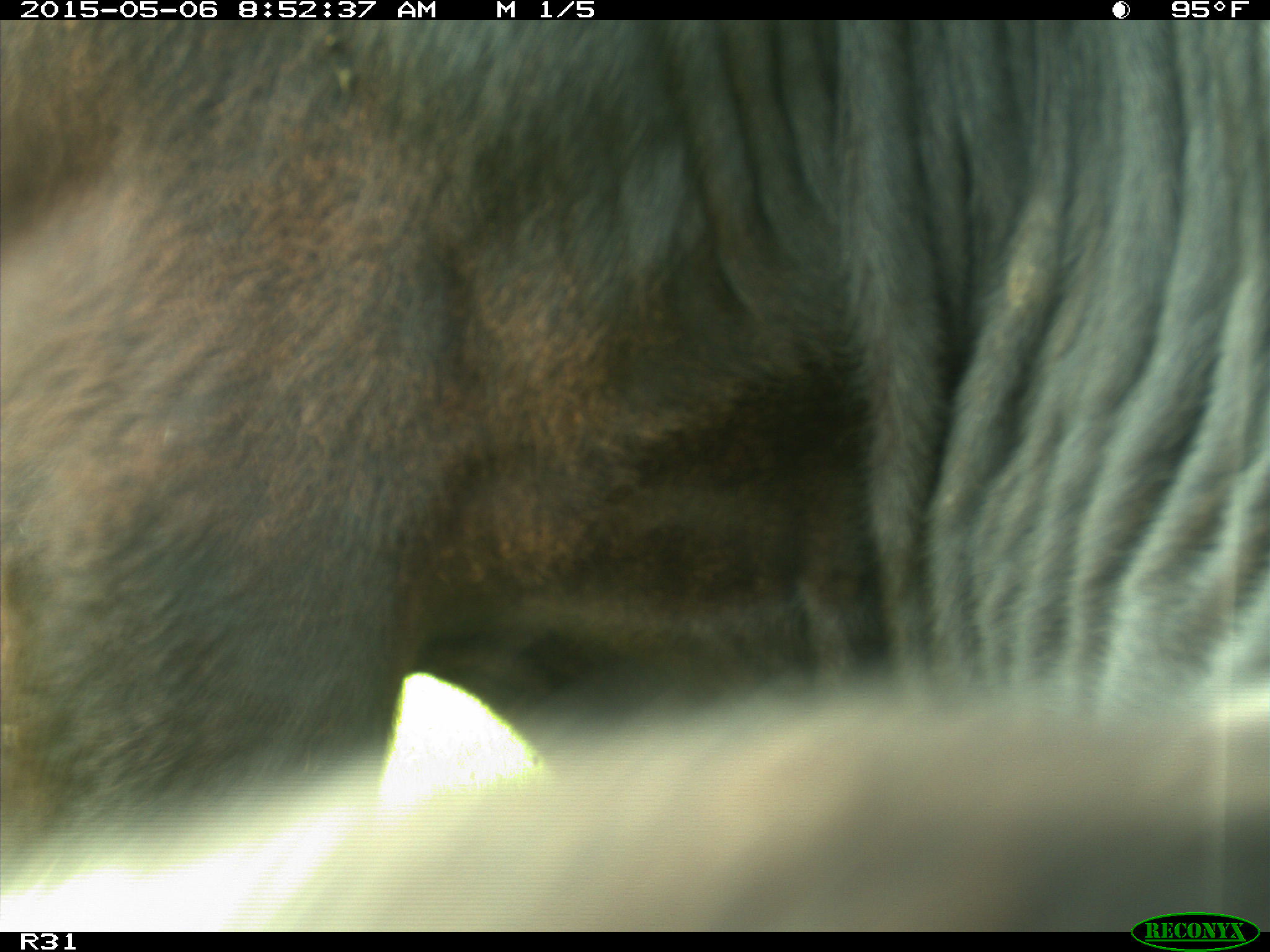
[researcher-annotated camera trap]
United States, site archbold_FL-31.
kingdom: Animalia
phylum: Chordata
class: Mammalia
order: Artiodactyla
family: Bovidae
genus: Bos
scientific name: Bos taurus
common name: domestic cow